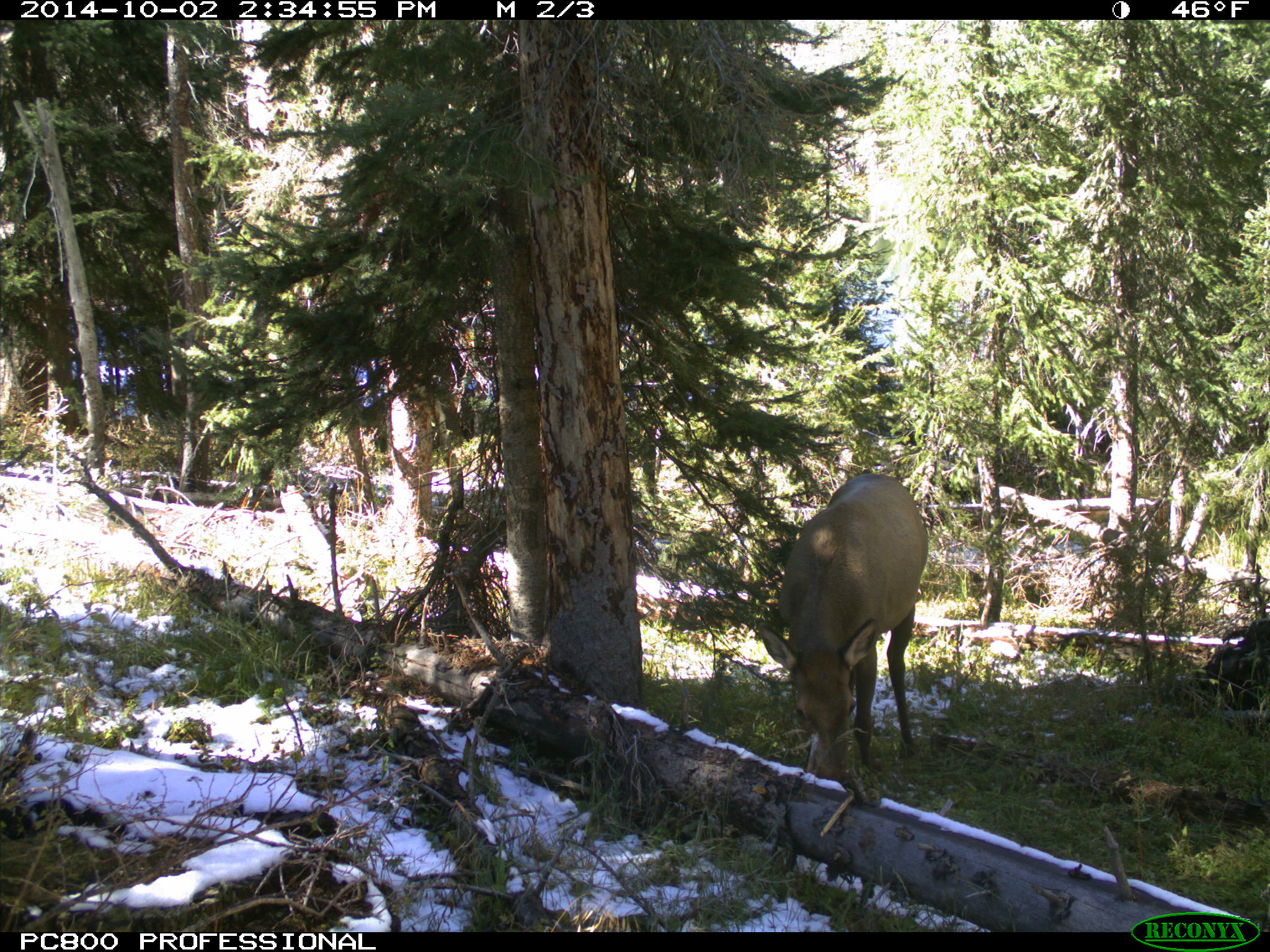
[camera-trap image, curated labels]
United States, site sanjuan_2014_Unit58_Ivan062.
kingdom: Animalia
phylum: Chordata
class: Mammalia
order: Artiodactyla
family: Cervidae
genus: Cervus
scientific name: Cervus elaphus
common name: red deer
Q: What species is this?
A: Cervus elaphus (red deer).